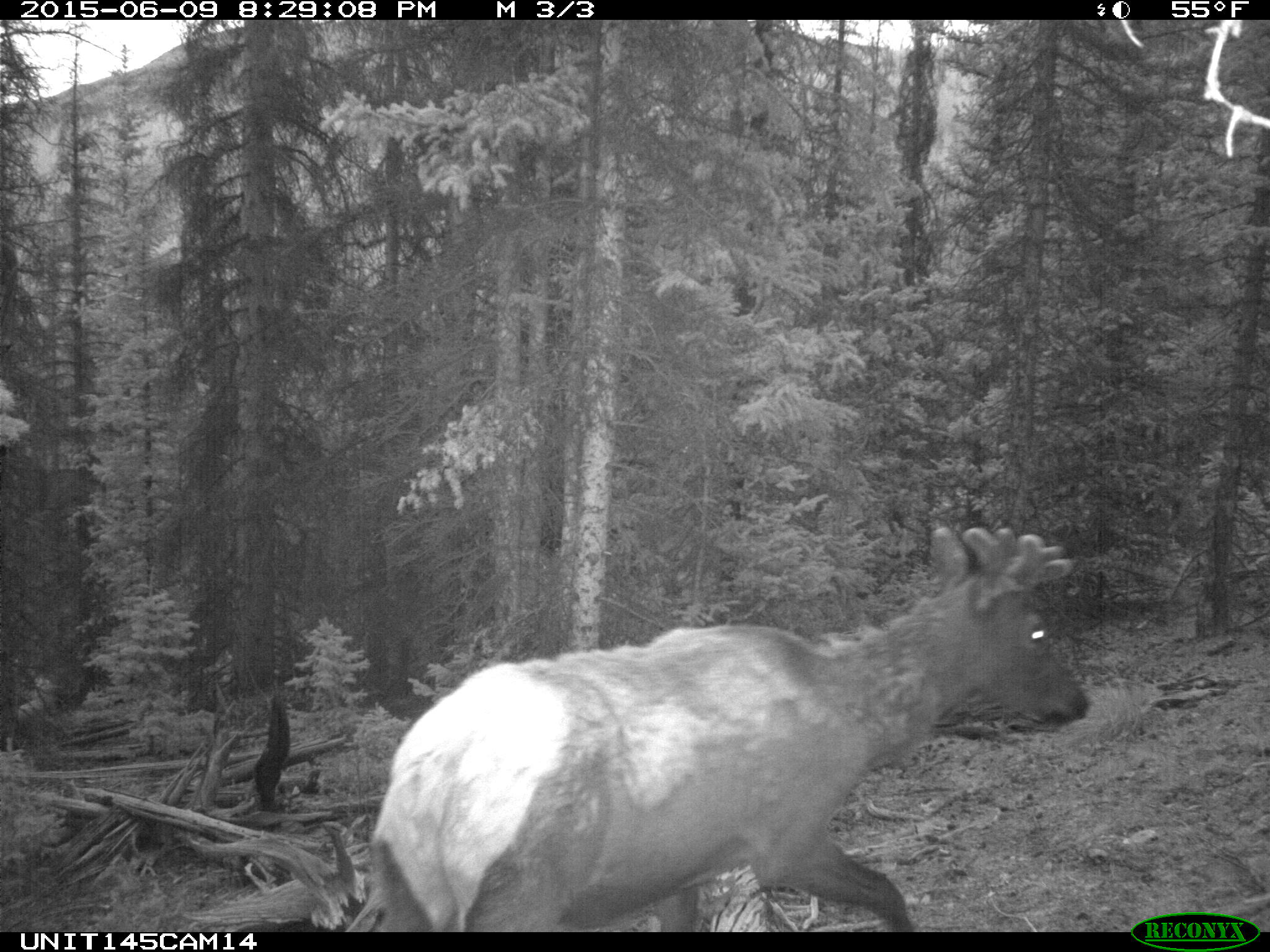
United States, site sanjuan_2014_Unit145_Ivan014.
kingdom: Animalia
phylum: Chordata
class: Mammalia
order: Artiodactyla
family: Cervidae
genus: Cervus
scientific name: Cervus elaphus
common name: red deer